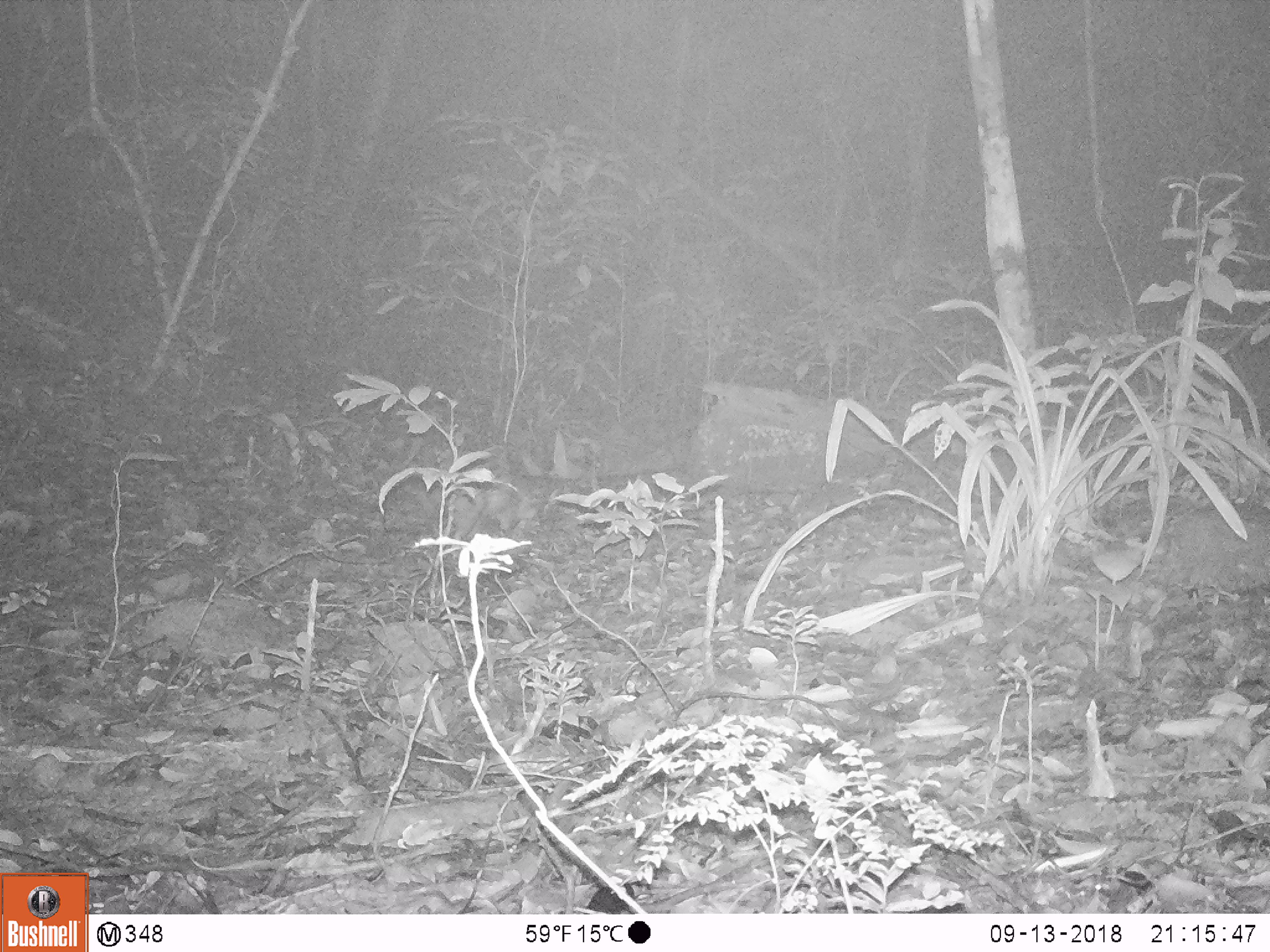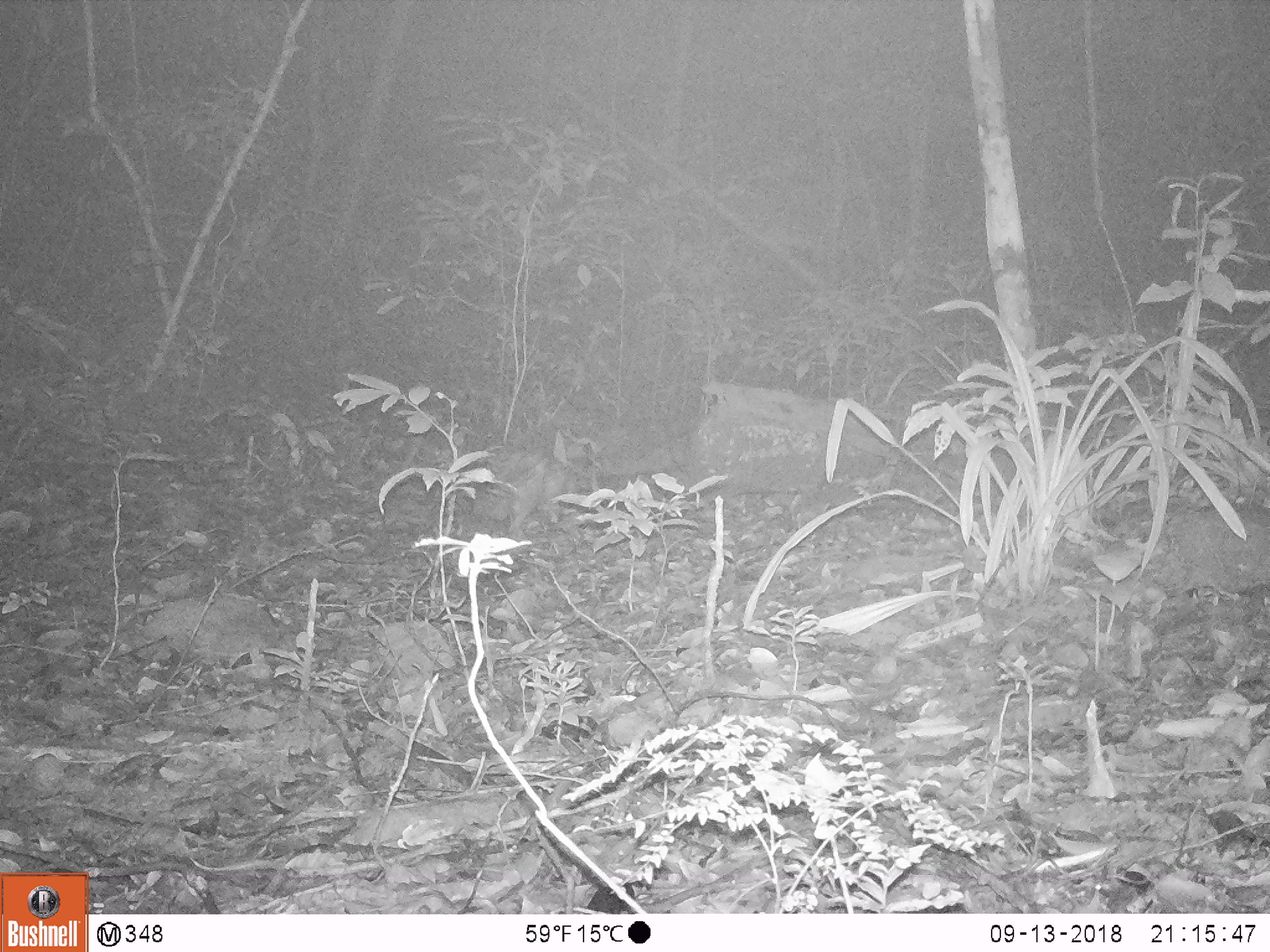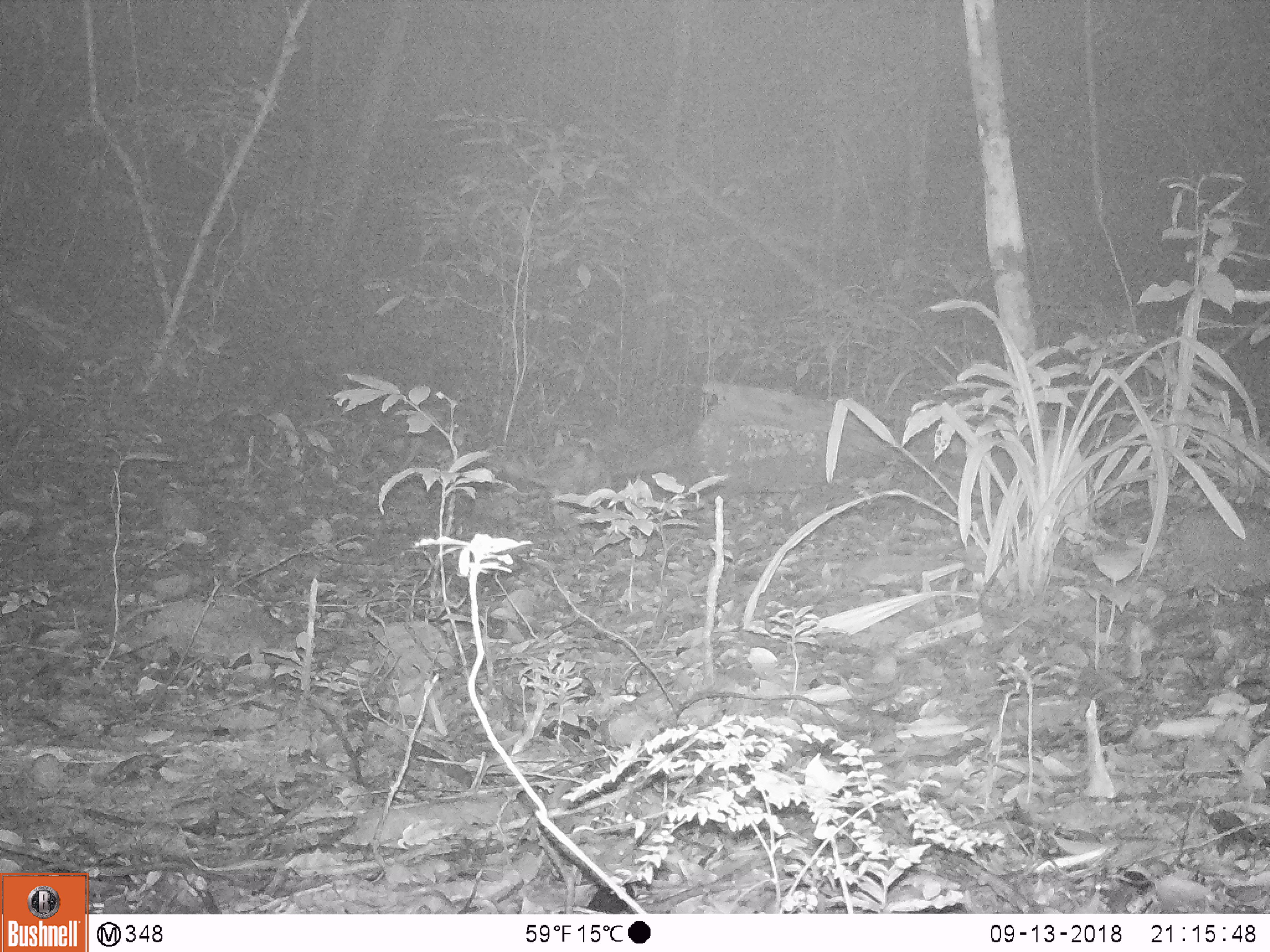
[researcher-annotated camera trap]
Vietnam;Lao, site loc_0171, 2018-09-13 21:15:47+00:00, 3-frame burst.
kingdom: Animalia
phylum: Chordata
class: Mammalia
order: Rodentia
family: Hystricidae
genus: Atherurus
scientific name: Atherurus macrourus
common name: asiatic brush-tailed porcupine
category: asiatic brush tailed porcupine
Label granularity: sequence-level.